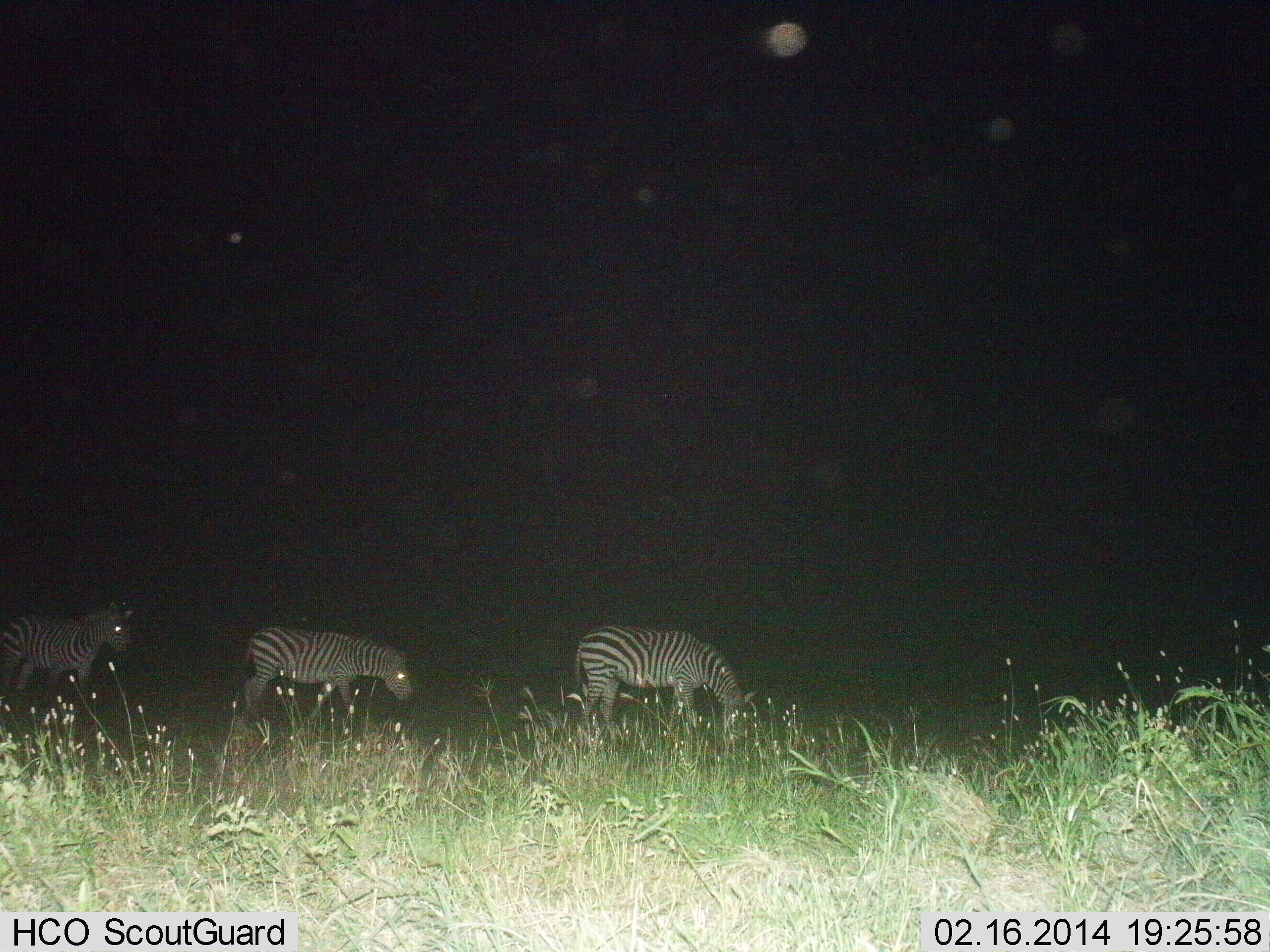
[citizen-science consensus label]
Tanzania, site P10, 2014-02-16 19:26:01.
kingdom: Animalia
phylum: Chordata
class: Mammalia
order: Perissodactyla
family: Equidae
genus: Equus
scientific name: Equus quagga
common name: plains zebra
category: zebra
Zebra (plains zebra) (Equus quagga), count 3. Behavior (volunteer vote fractions): standing 50%, resting 0%, moving 50%, interacting 0%. Young present (vote fraction): 0%. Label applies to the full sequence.